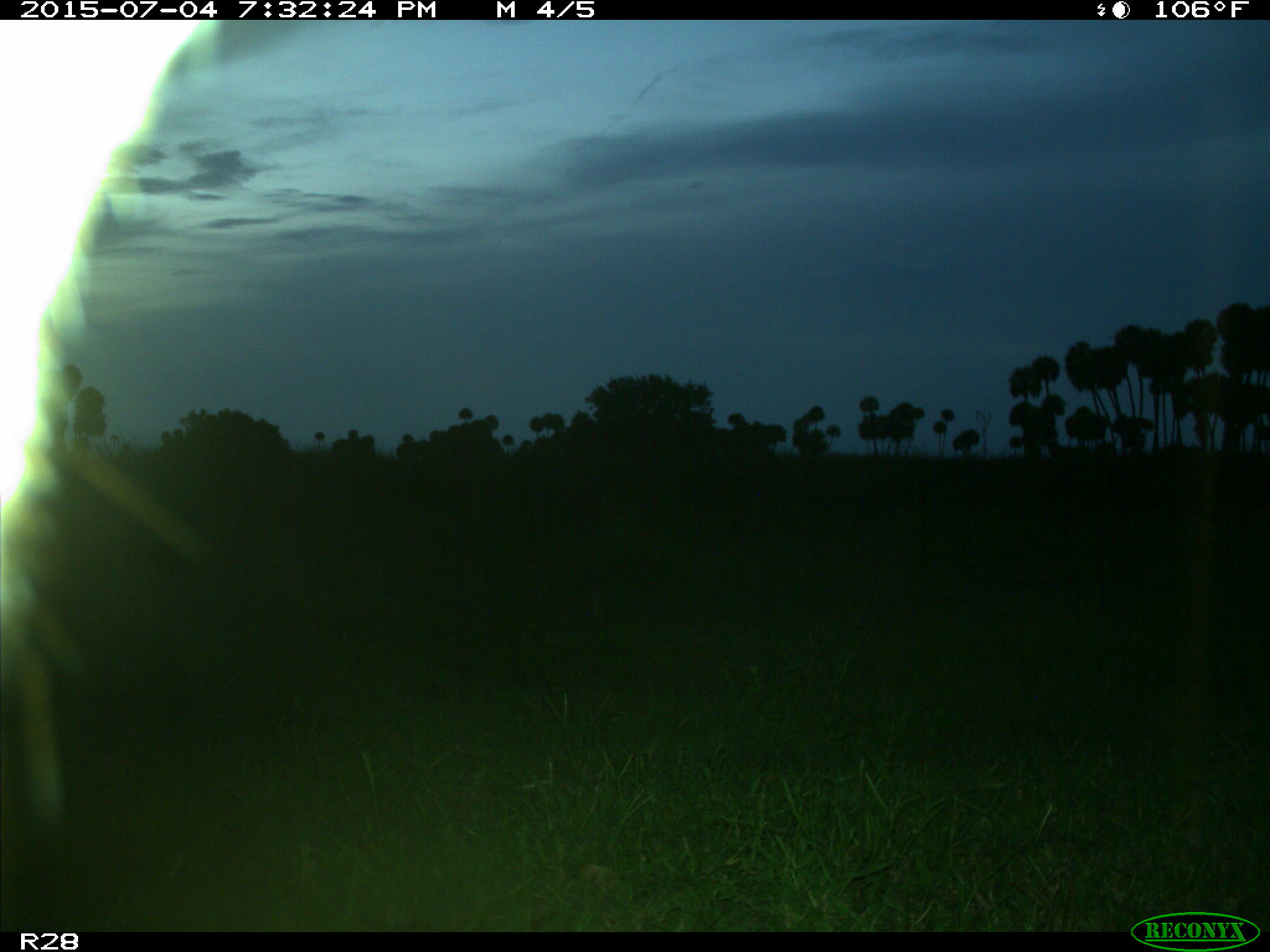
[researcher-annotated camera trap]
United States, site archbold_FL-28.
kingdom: Animalia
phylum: Chordata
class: Mammalia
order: Artiodactyla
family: Bovidae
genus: Bos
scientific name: Bos taurus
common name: domestic cow